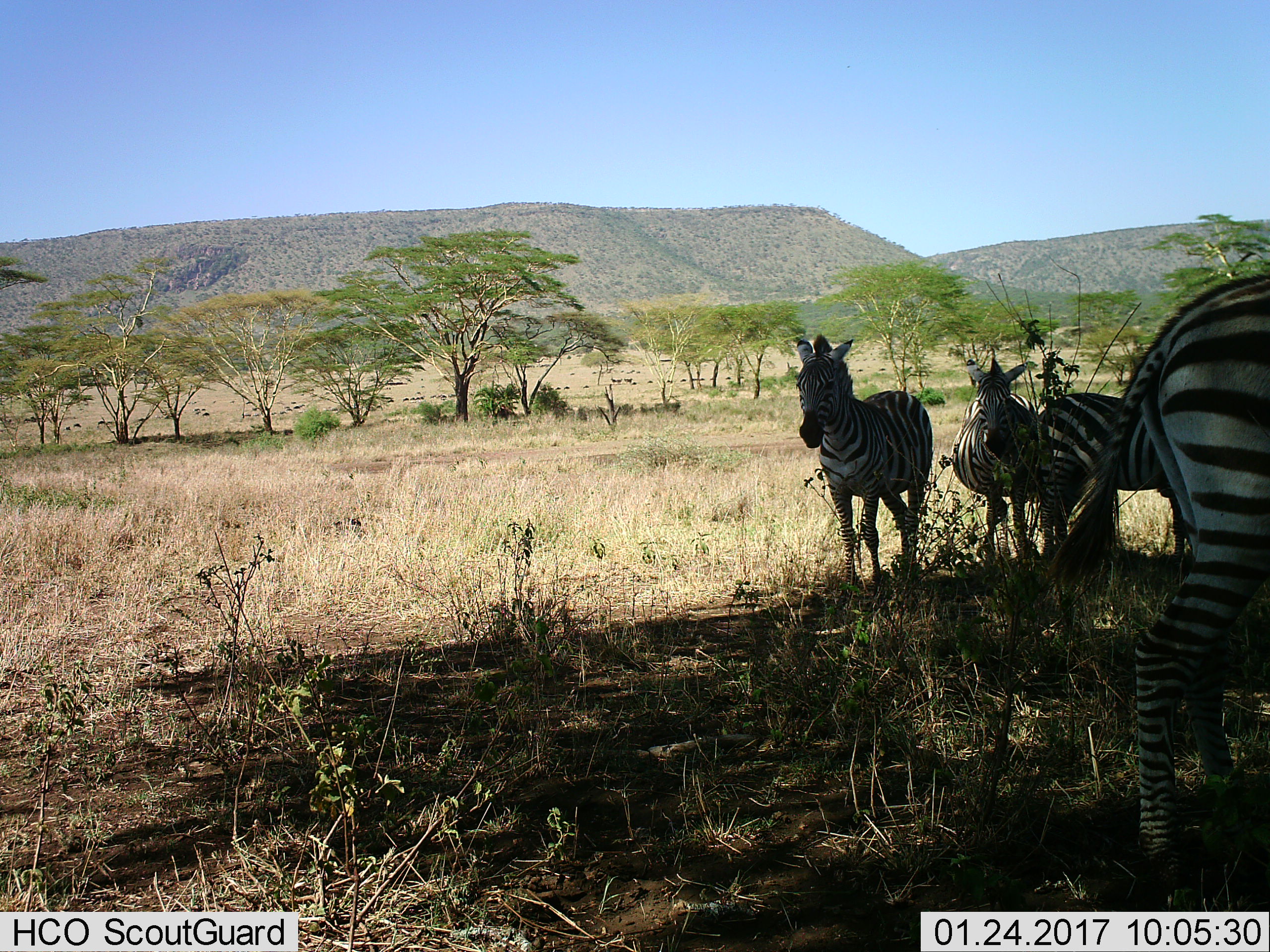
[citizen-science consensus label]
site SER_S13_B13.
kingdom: Animalia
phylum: Chordata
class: Mammalia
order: Perissodactyla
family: Equidae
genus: Equus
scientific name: Equus quagga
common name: plains zebra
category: zebraplains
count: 4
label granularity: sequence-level